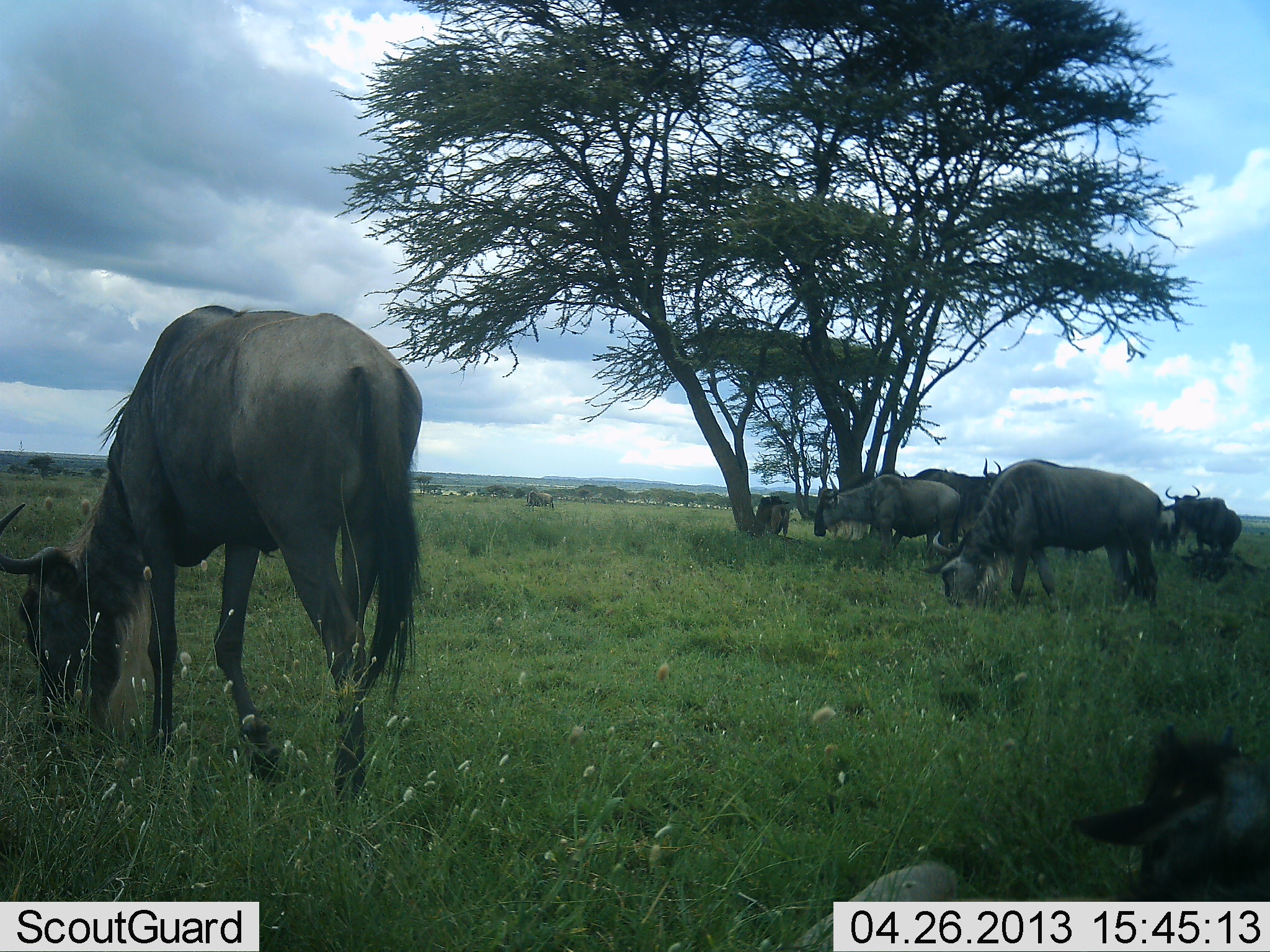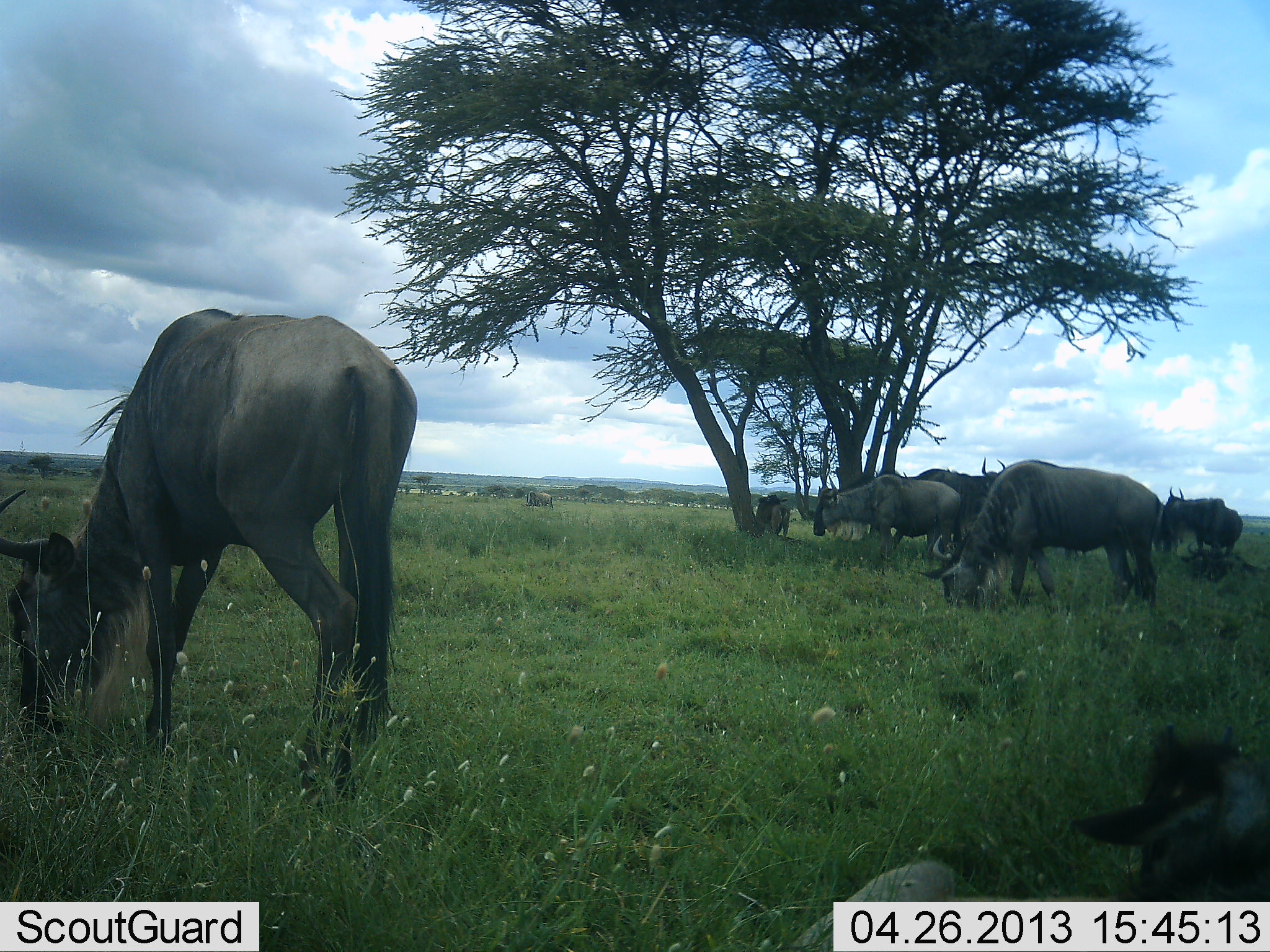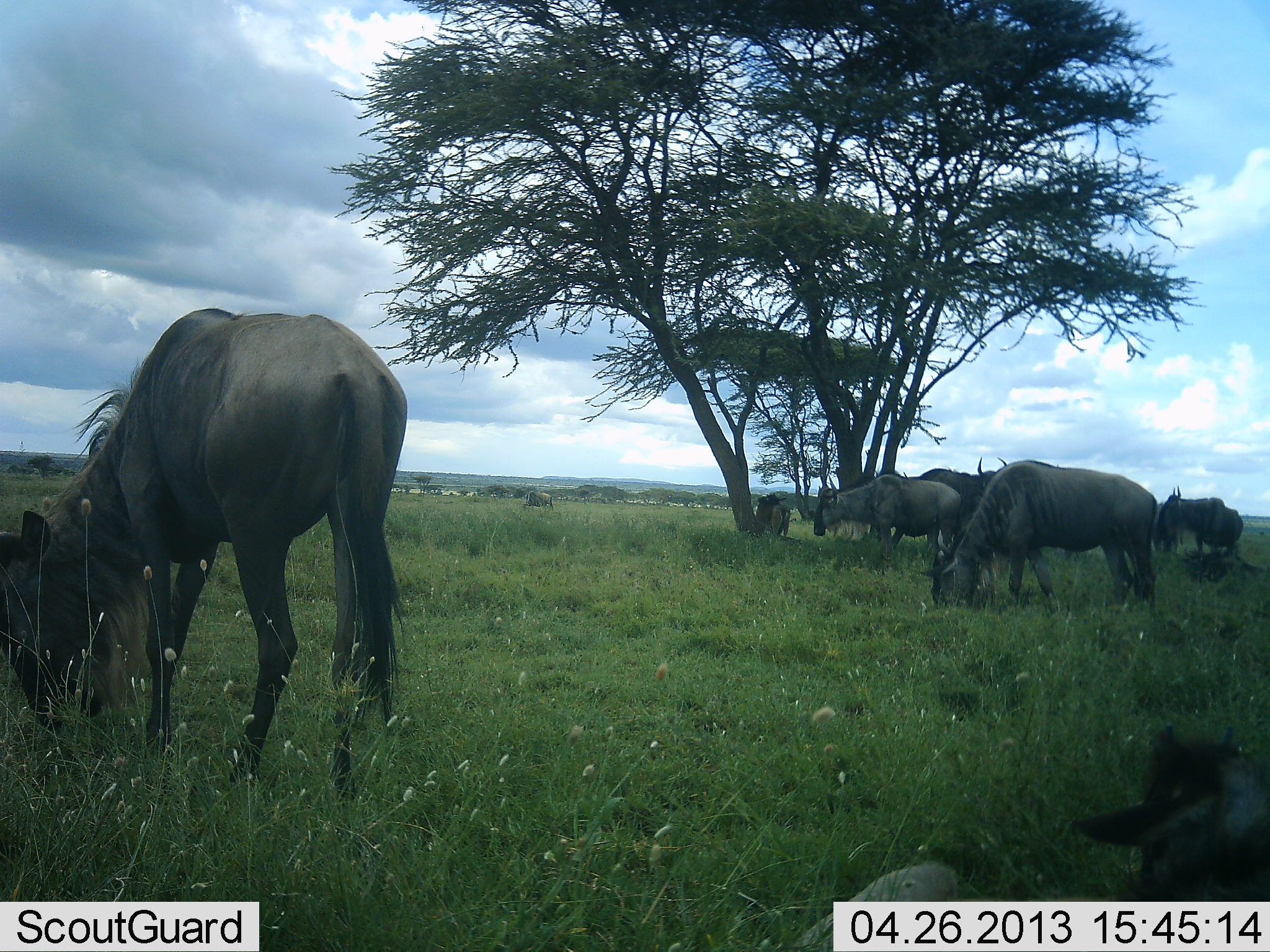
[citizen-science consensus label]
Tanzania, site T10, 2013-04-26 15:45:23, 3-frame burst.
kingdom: Animalia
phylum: Chordata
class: Mammalia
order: Artiodactyla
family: Bovidae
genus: Connochaetes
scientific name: Connochaetes taurinus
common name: blue wildebeest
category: wildebeest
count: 8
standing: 30%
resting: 30%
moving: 0%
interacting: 0%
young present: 10%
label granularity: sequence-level